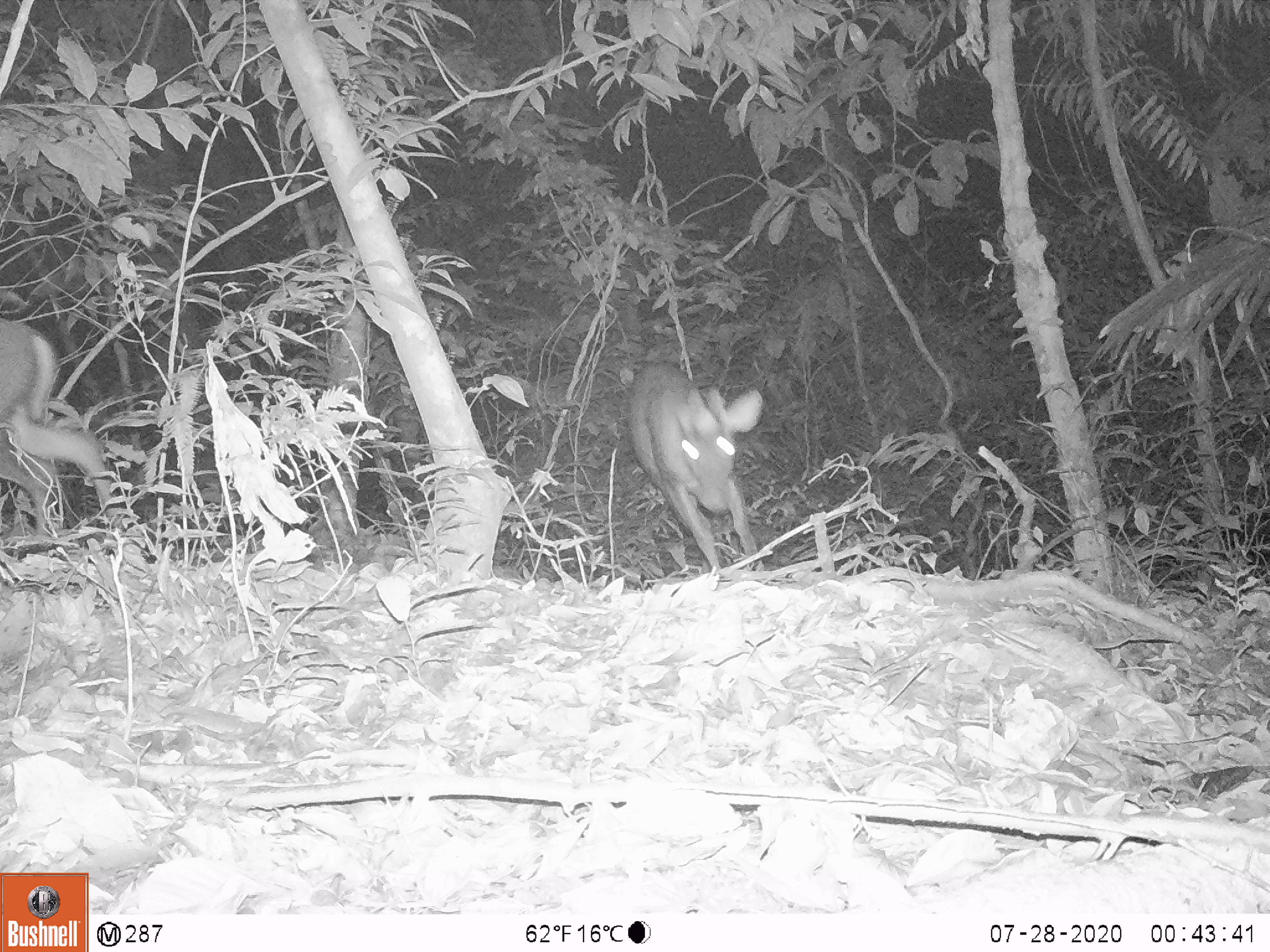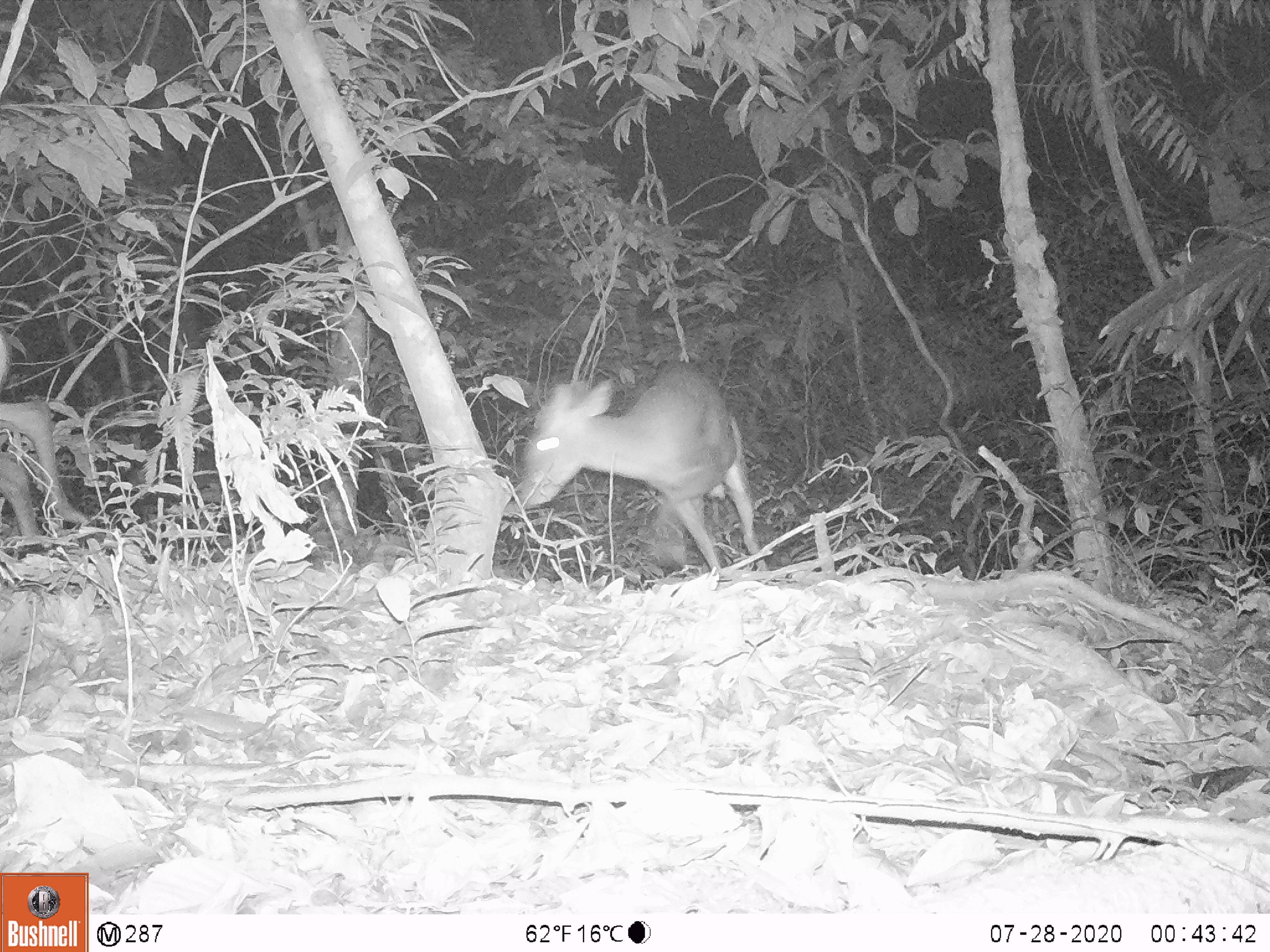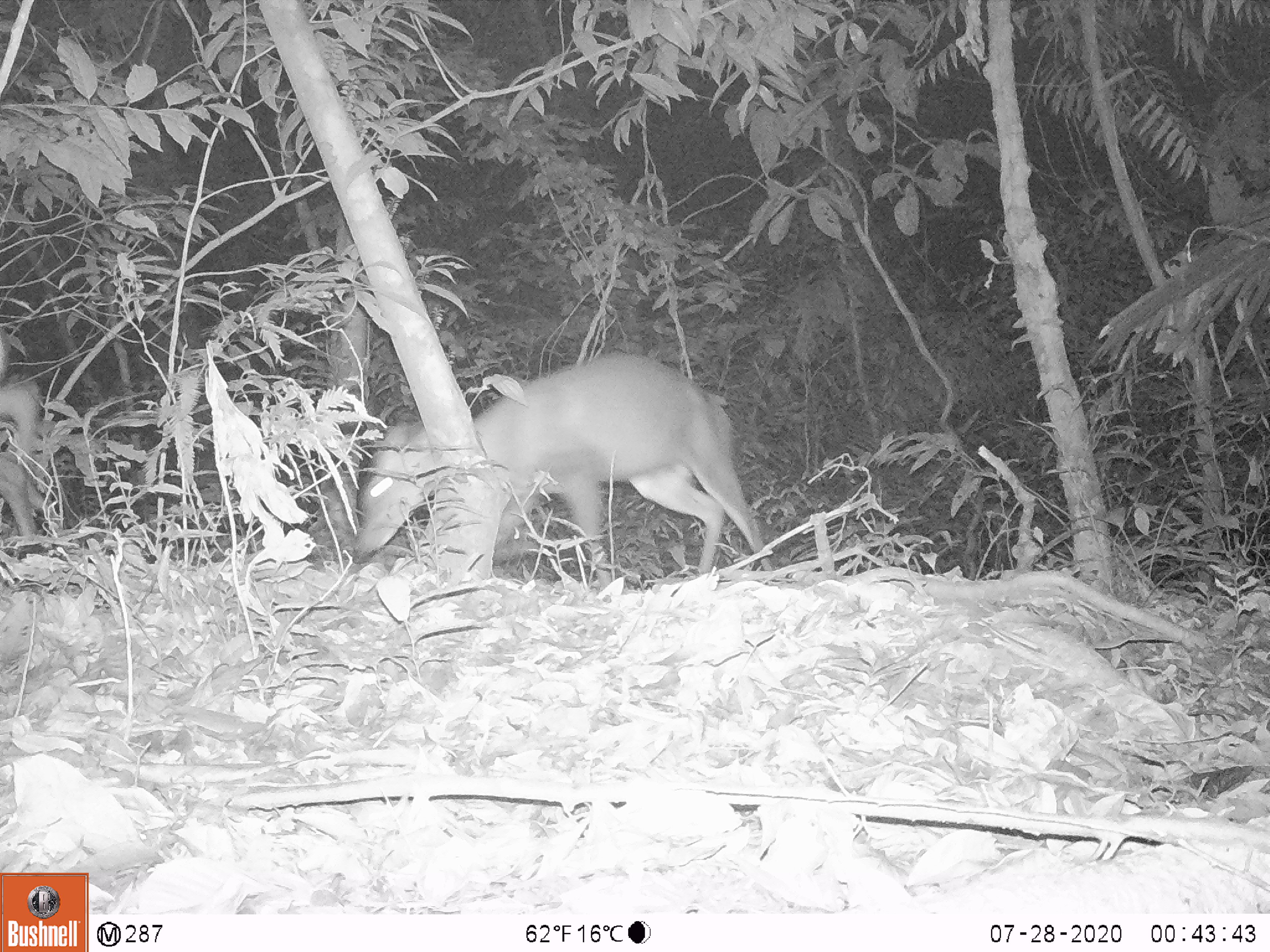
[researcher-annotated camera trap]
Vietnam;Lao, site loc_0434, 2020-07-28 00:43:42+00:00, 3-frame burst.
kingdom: Animalia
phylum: Chordata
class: Mammalia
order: Artiodactyla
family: Cervidae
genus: Muntiacus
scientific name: Muntiacus rooseveltorum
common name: roosevelt's muntjac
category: roosevelts muntjac group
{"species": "roosevelts muntjac group (roosevelt's muntjac) (Muntiacus rooseveltorum)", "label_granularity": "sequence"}